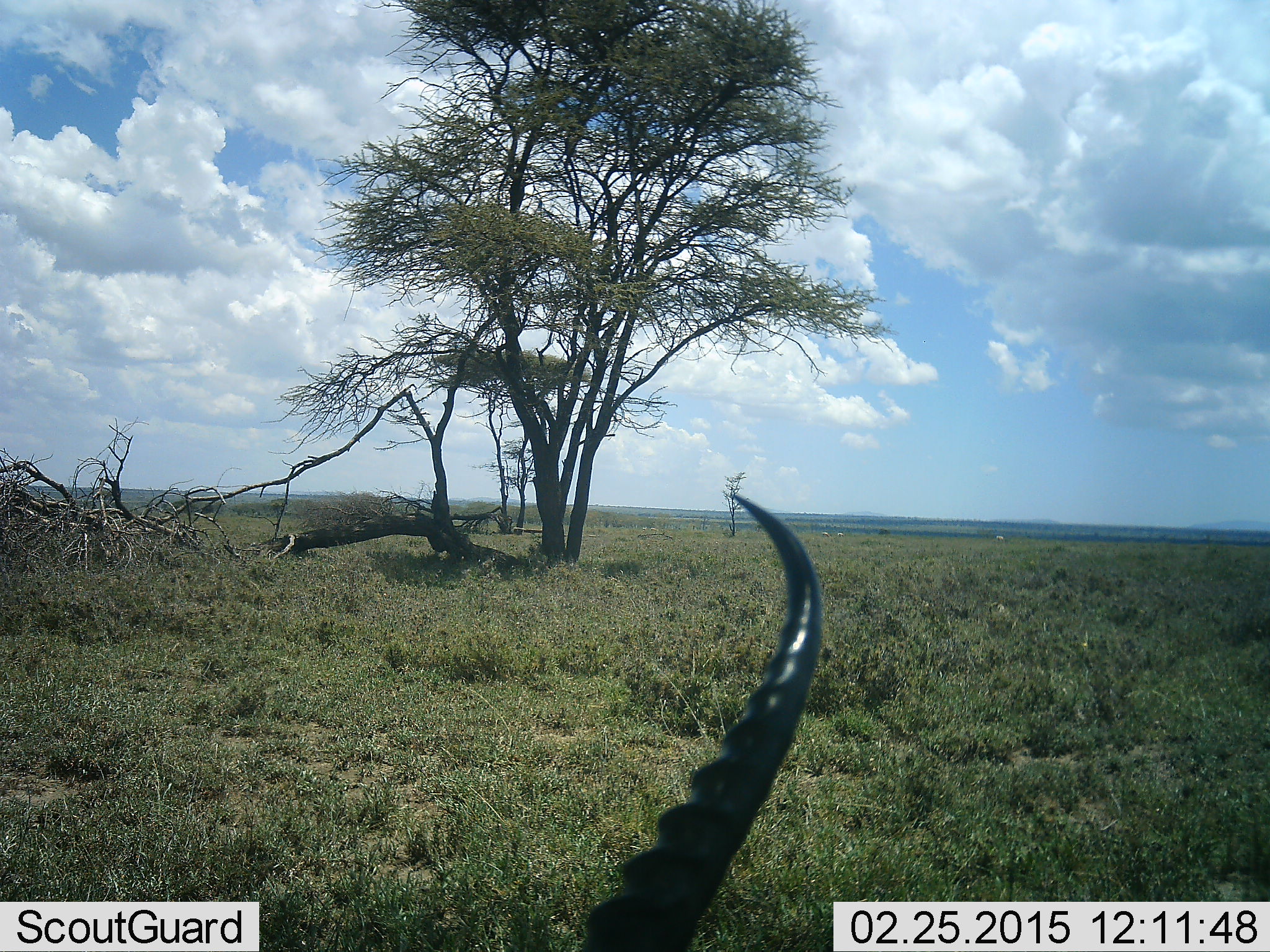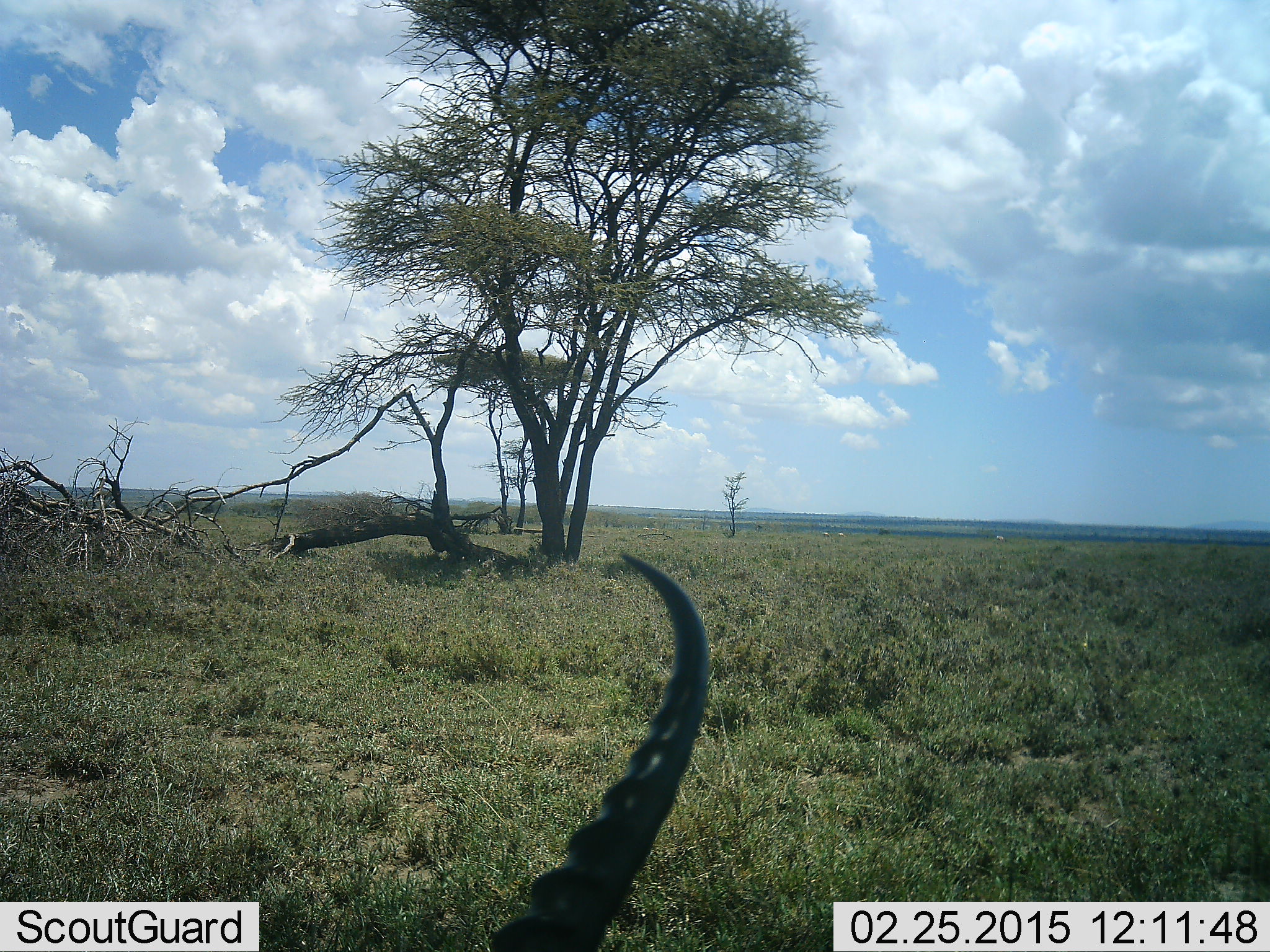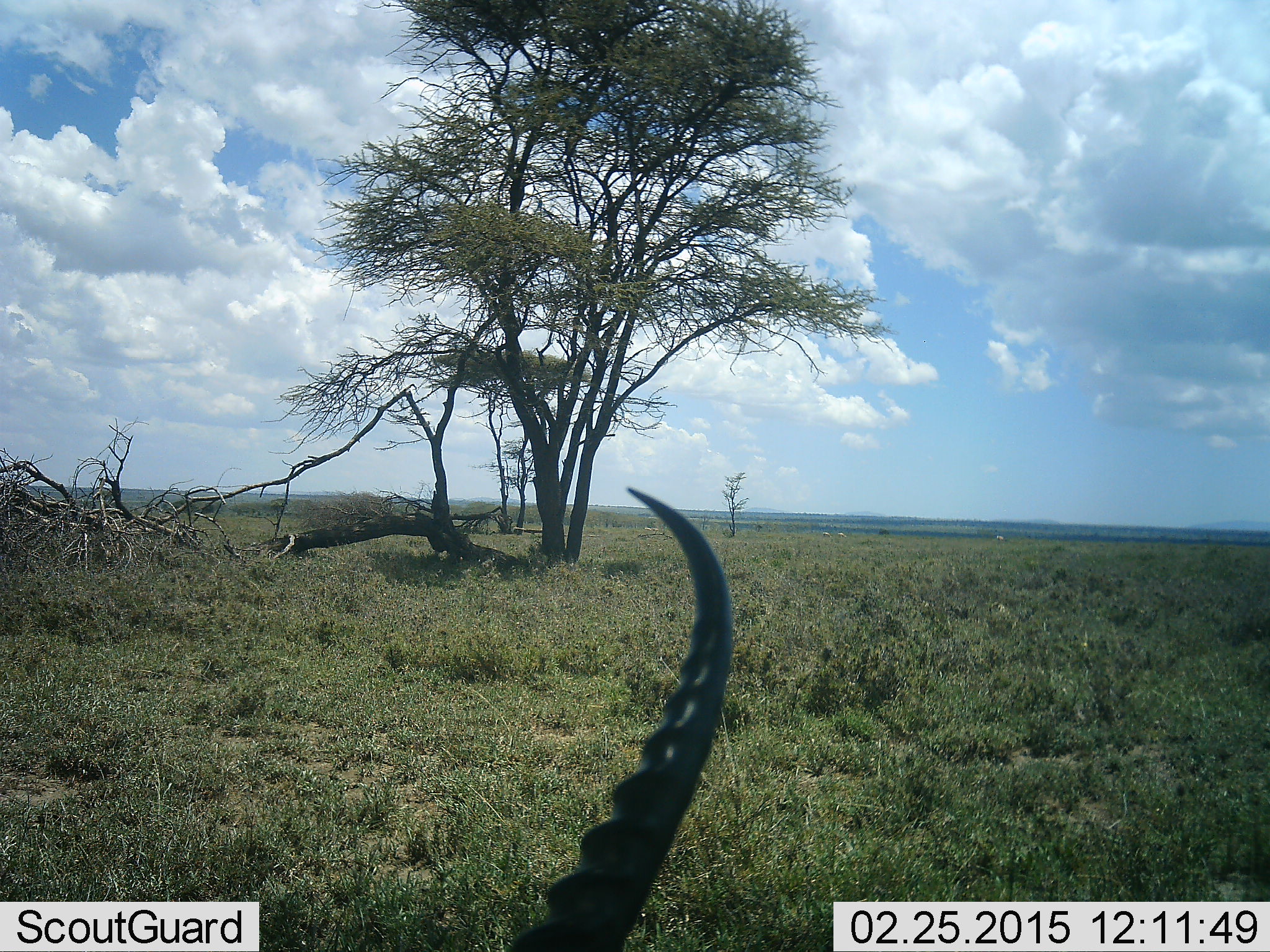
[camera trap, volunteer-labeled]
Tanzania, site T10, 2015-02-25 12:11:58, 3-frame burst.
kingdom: Animalia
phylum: Chordata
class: Mammalia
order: Artiodactyla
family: Bovidae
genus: Eudorcas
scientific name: Eudorcas thomsonii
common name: thomson's gazelle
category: gazellethomsons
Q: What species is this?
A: Gazellethomsons (thomson's gazelle) (Eudorcas thomsonii).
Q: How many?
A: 1.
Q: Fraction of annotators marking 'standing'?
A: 71%.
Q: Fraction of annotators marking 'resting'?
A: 29%.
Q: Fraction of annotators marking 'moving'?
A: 0%.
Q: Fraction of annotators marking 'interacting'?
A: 0%.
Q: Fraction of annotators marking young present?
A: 0%.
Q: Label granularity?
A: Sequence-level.